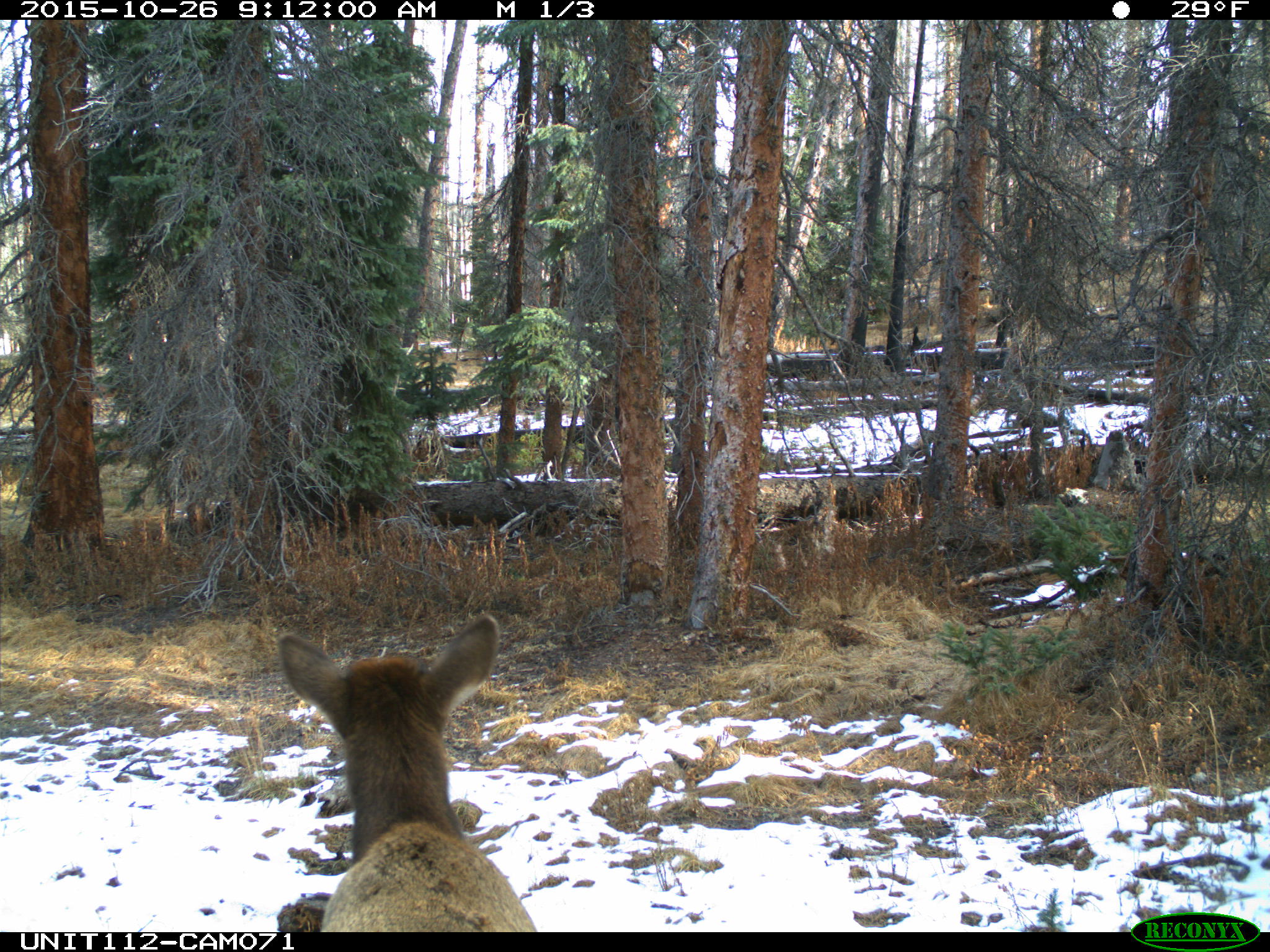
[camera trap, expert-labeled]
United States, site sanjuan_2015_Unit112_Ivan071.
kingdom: Animalia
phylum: Chordata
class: Mammalia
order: Artiodactyla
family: Cervidae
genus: Cervus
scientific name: Cervus elaphus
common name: red deer